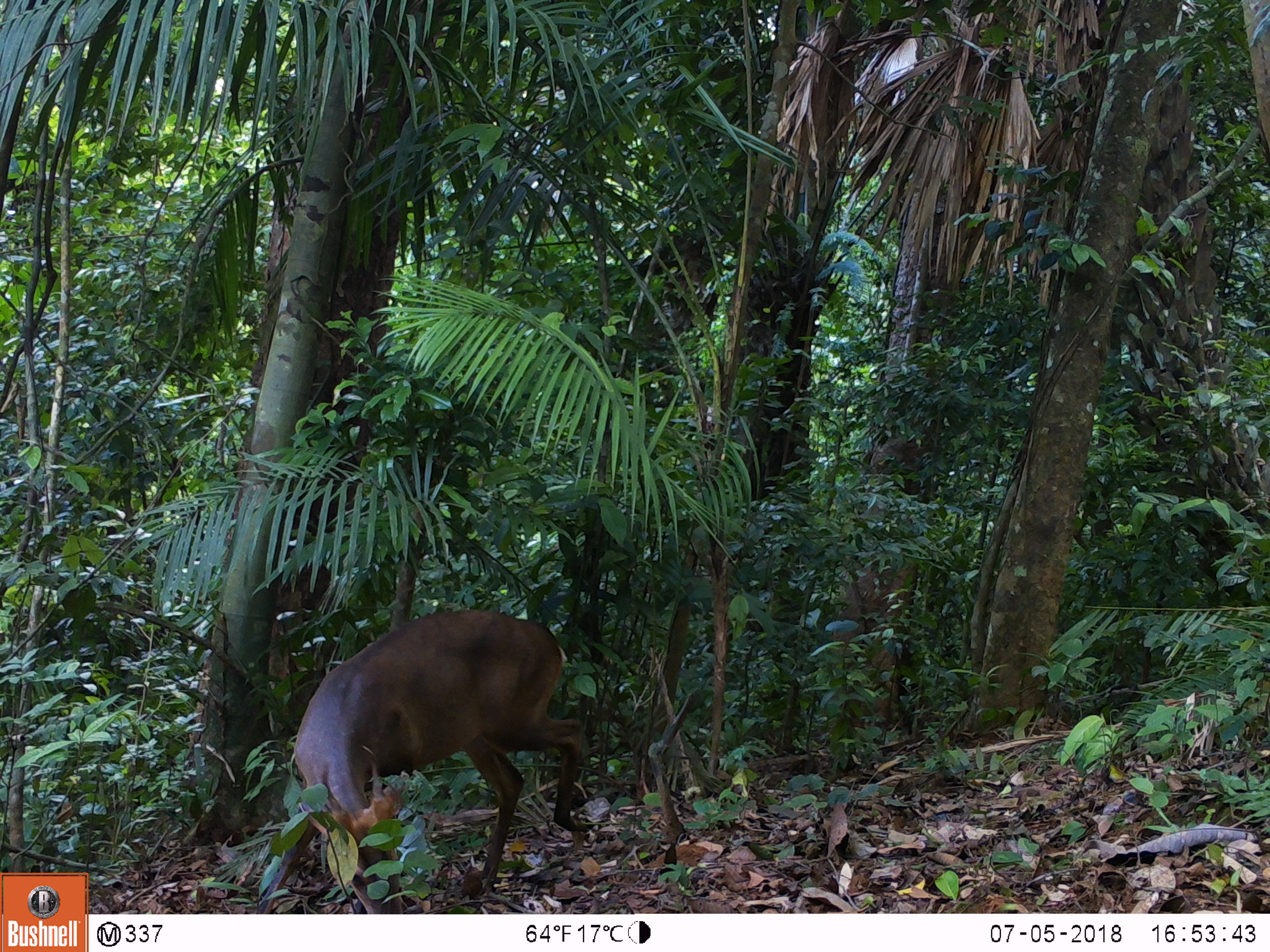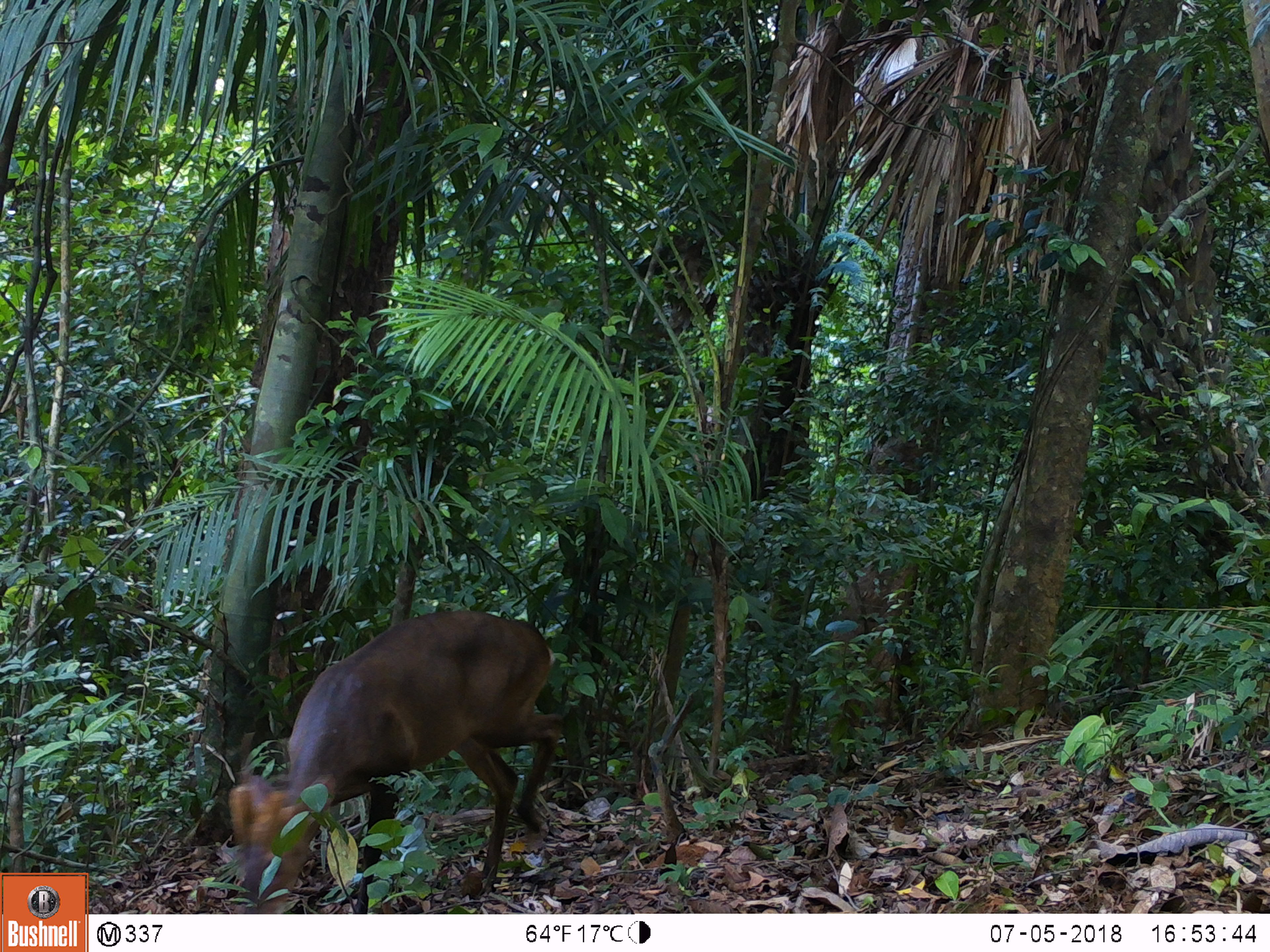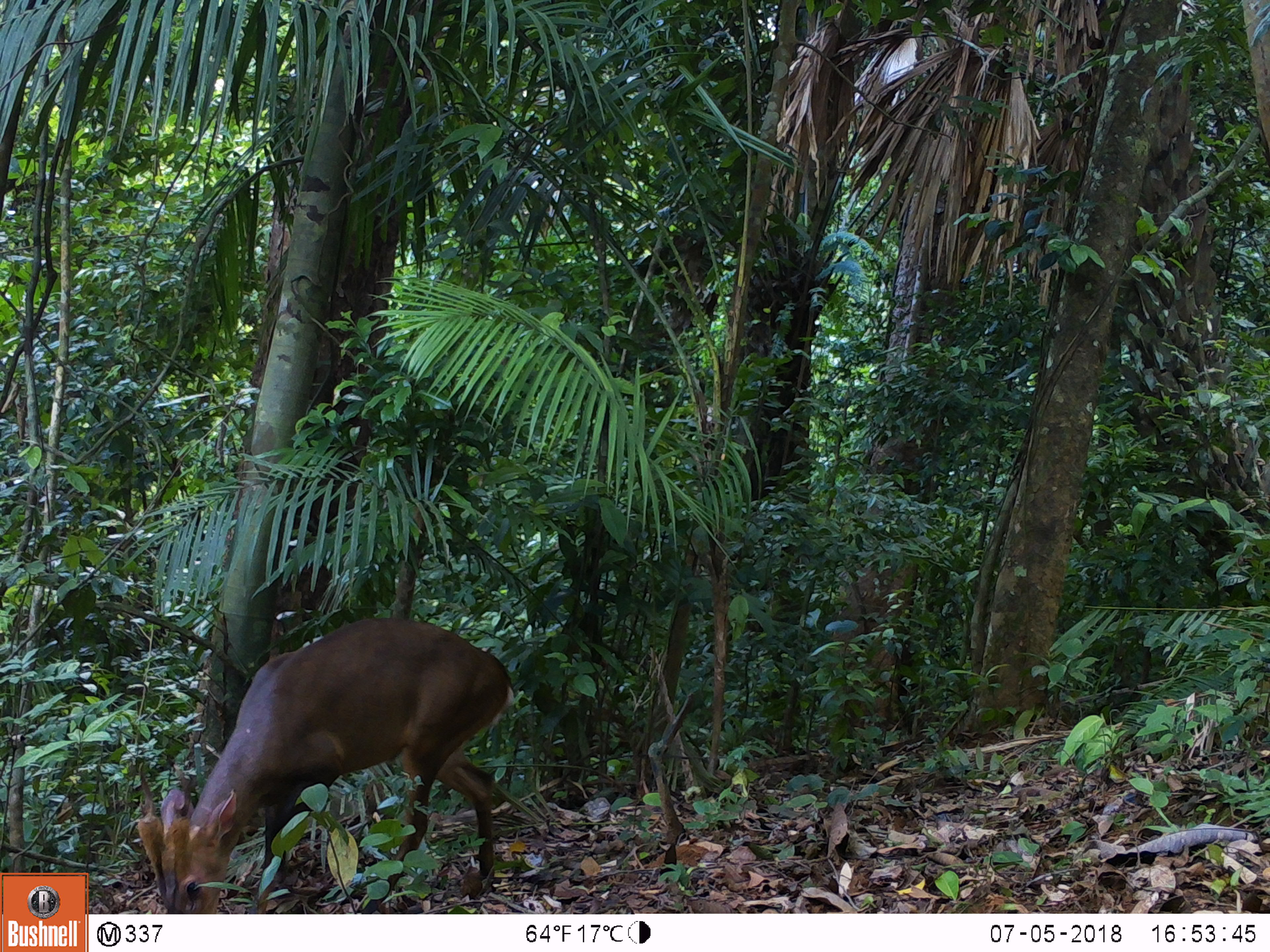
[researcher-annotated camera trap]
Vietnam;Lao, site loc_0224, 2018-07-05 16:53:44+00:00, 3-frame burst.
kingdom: Animalia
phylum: Chordata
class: Mammalia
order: Artiodactyla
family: Cervidae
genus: Muntiacus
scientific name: Muntiacus vuquangensis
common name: large-antlered muntjac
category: large antlered muntjac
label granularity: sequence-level